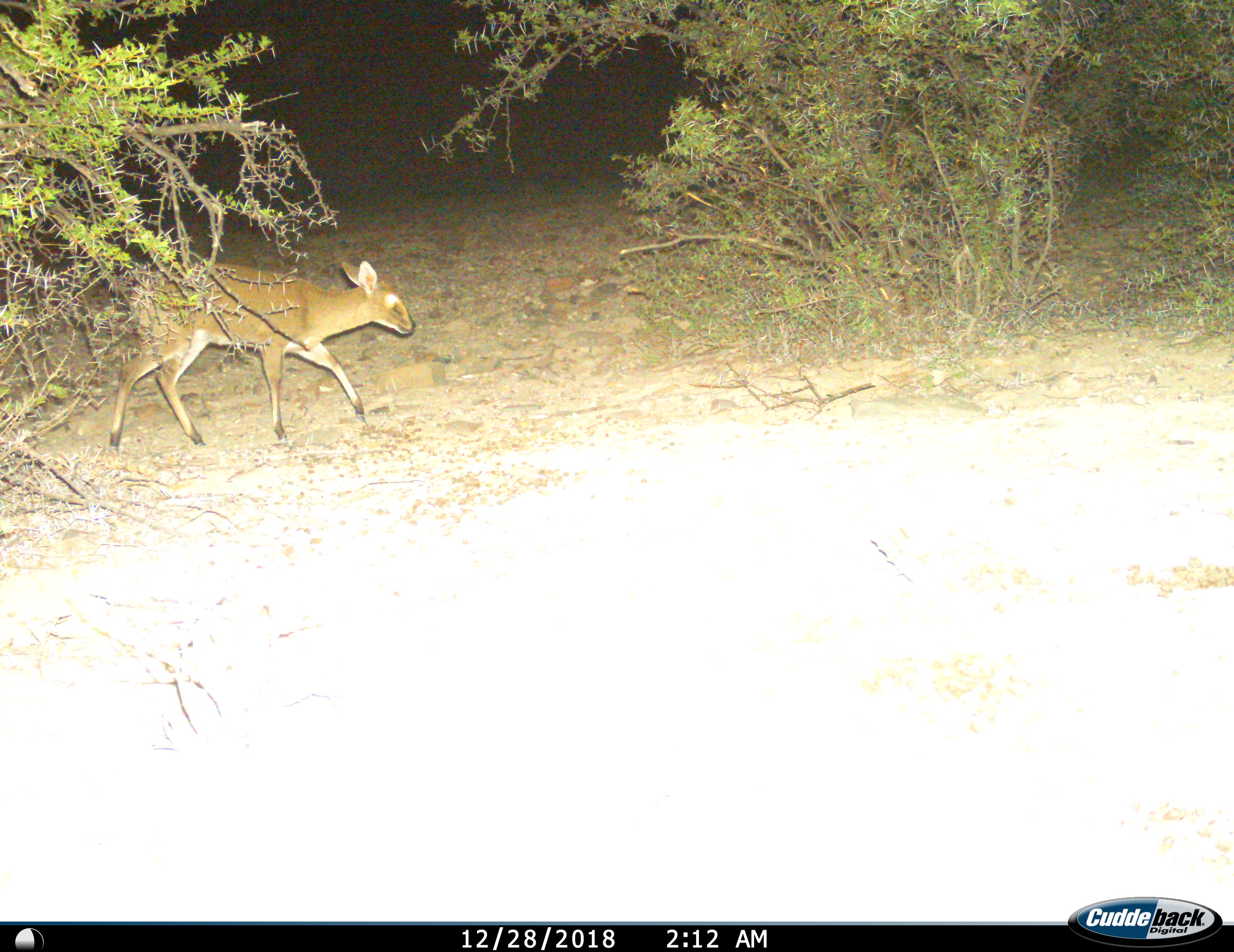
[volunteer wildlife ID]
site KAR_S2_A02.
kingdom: Animalia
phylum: Chordata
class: Mammalia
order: Artiodactyla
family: Bovidae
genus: Sylvicapra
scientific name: Sylvicapra grimmia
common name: common duiker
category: duikercommongrey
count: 1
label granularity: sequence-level